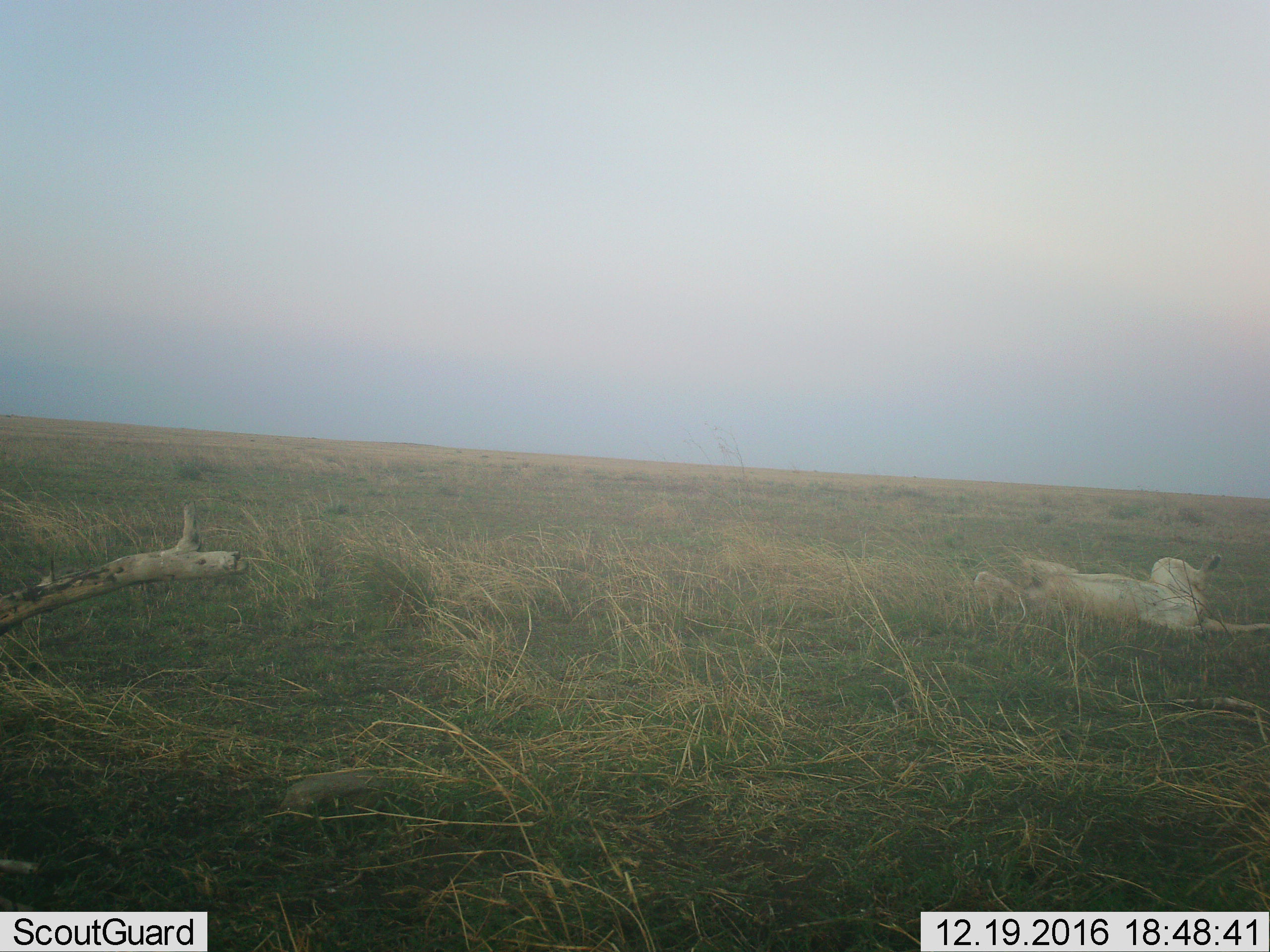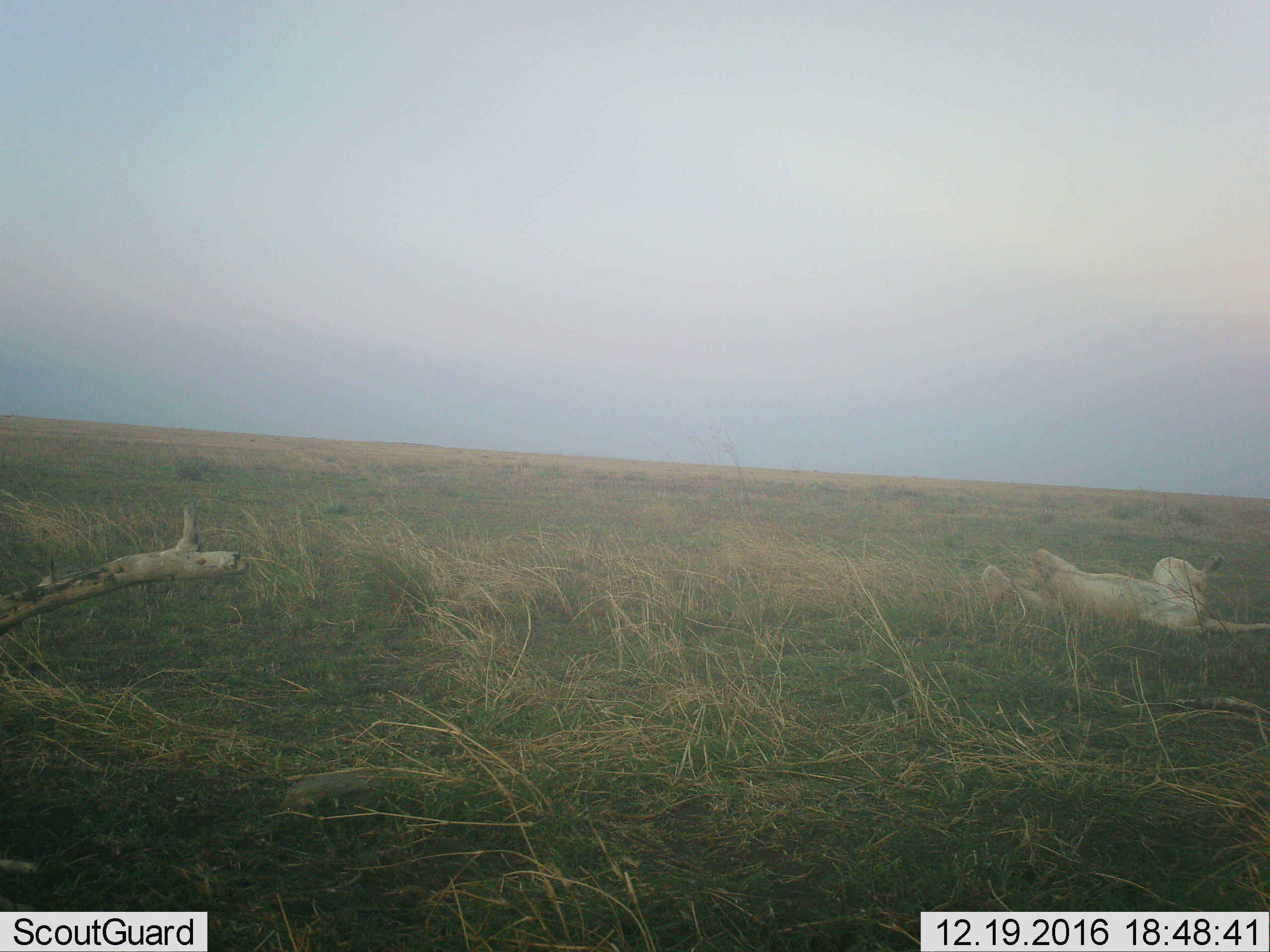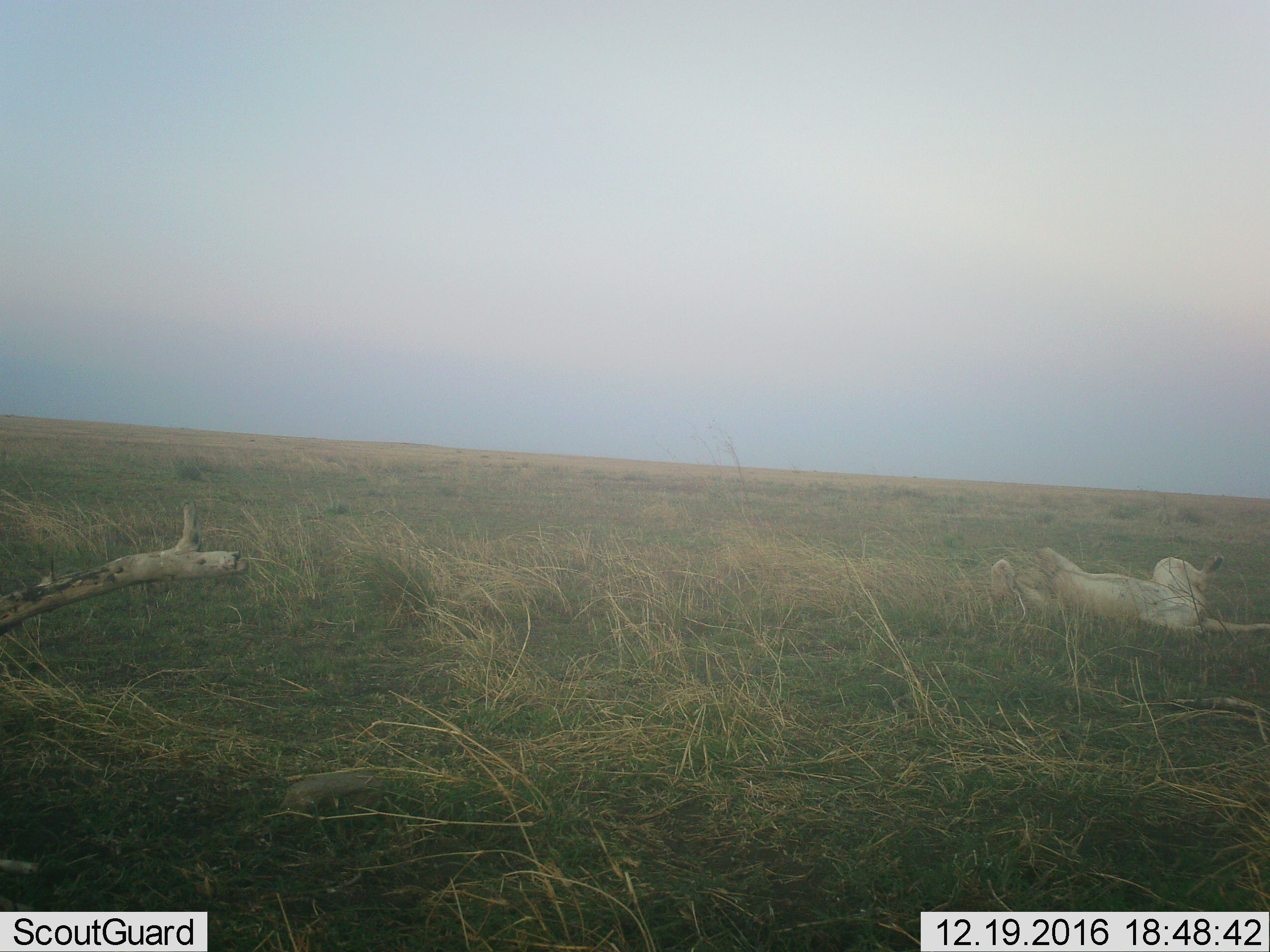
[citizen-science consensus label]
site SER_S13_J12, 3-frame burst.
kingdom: Animalia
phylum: Chordata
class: Mammalia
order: Carnivora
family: Felidae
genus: Panthera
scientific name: Panthera leo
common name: lion female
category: lionfemale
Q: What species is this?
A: Lionfemale (lion female) (Panthera leo).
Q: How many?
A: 1.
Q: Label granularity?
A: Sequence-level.